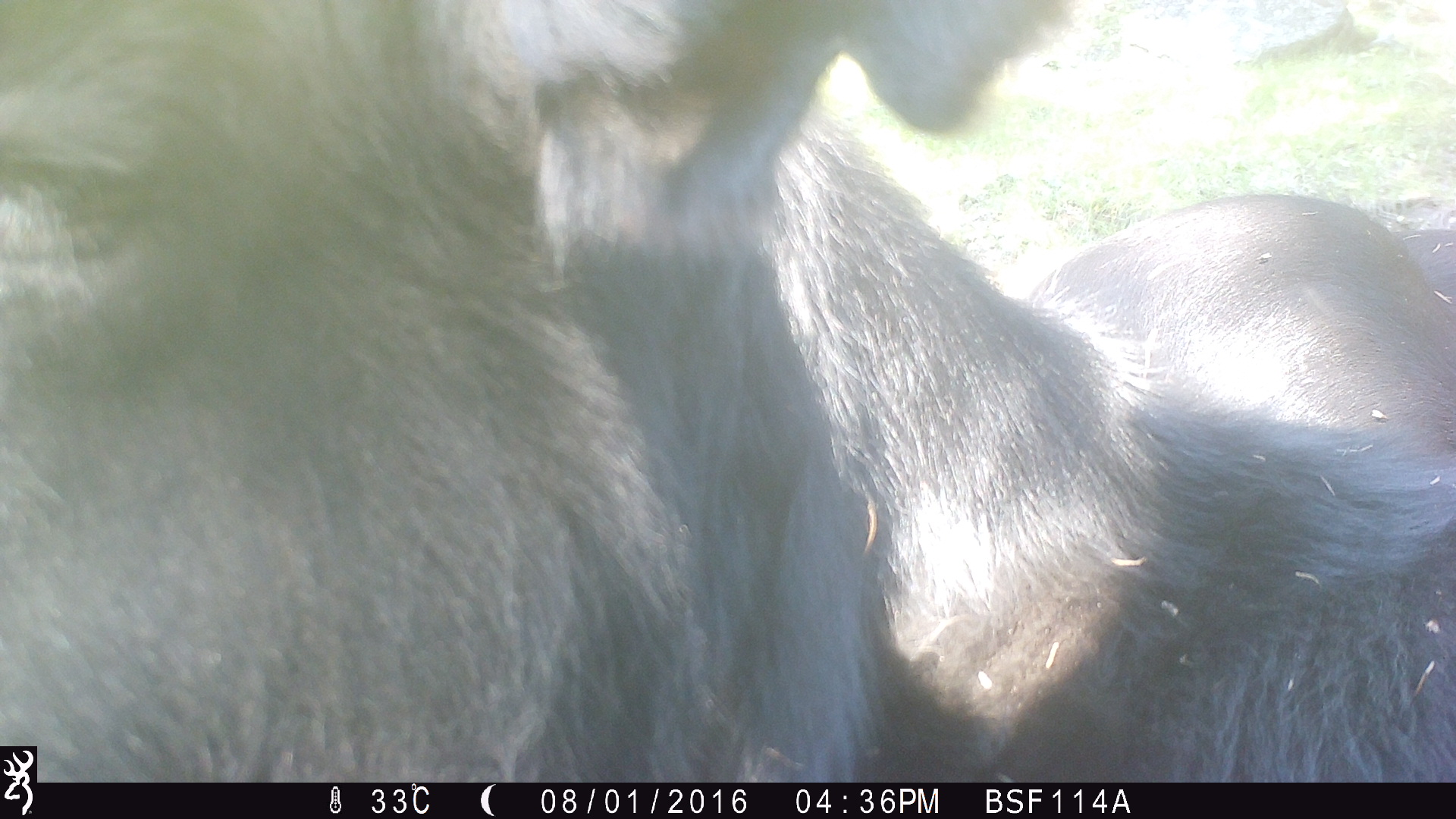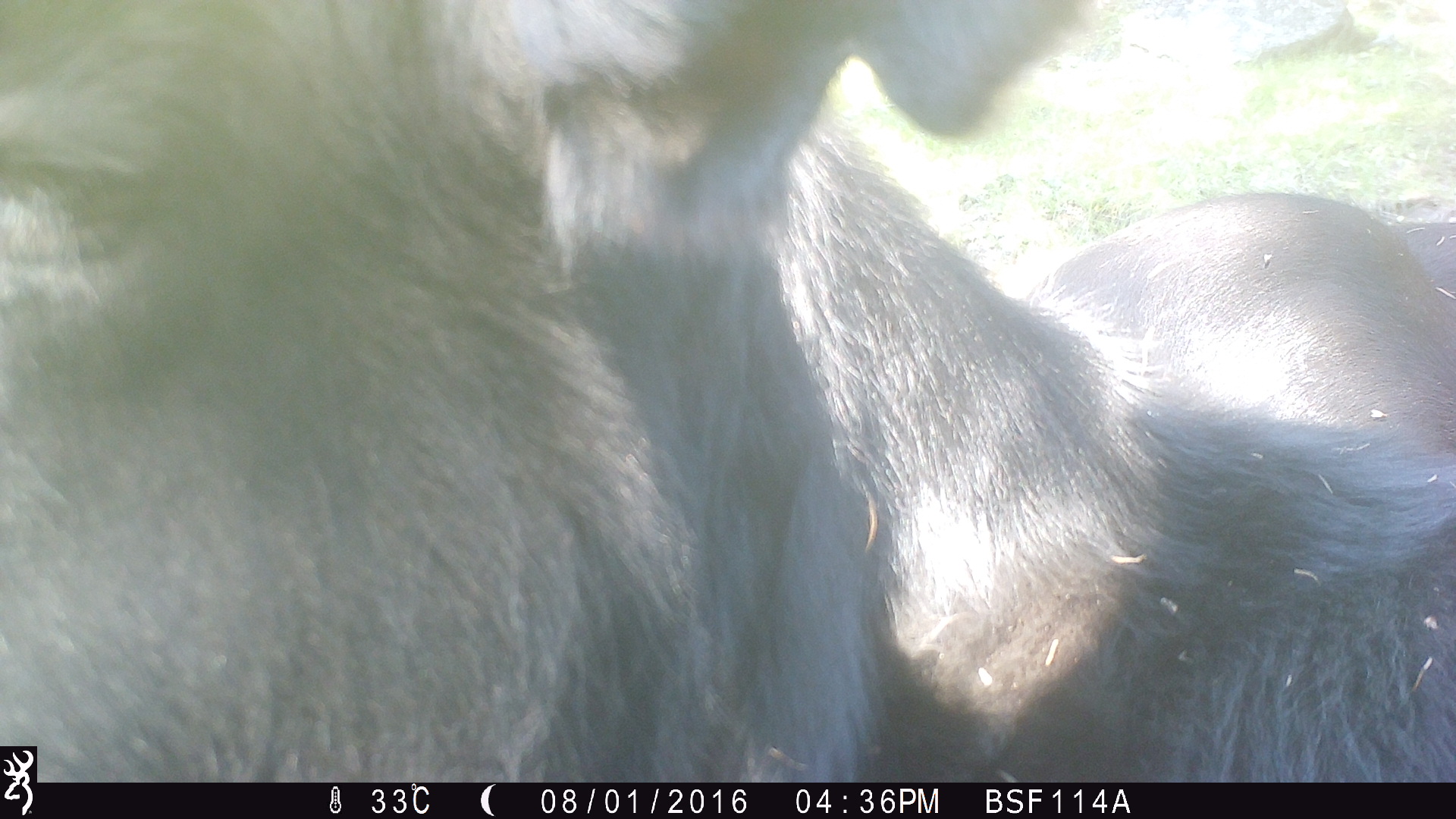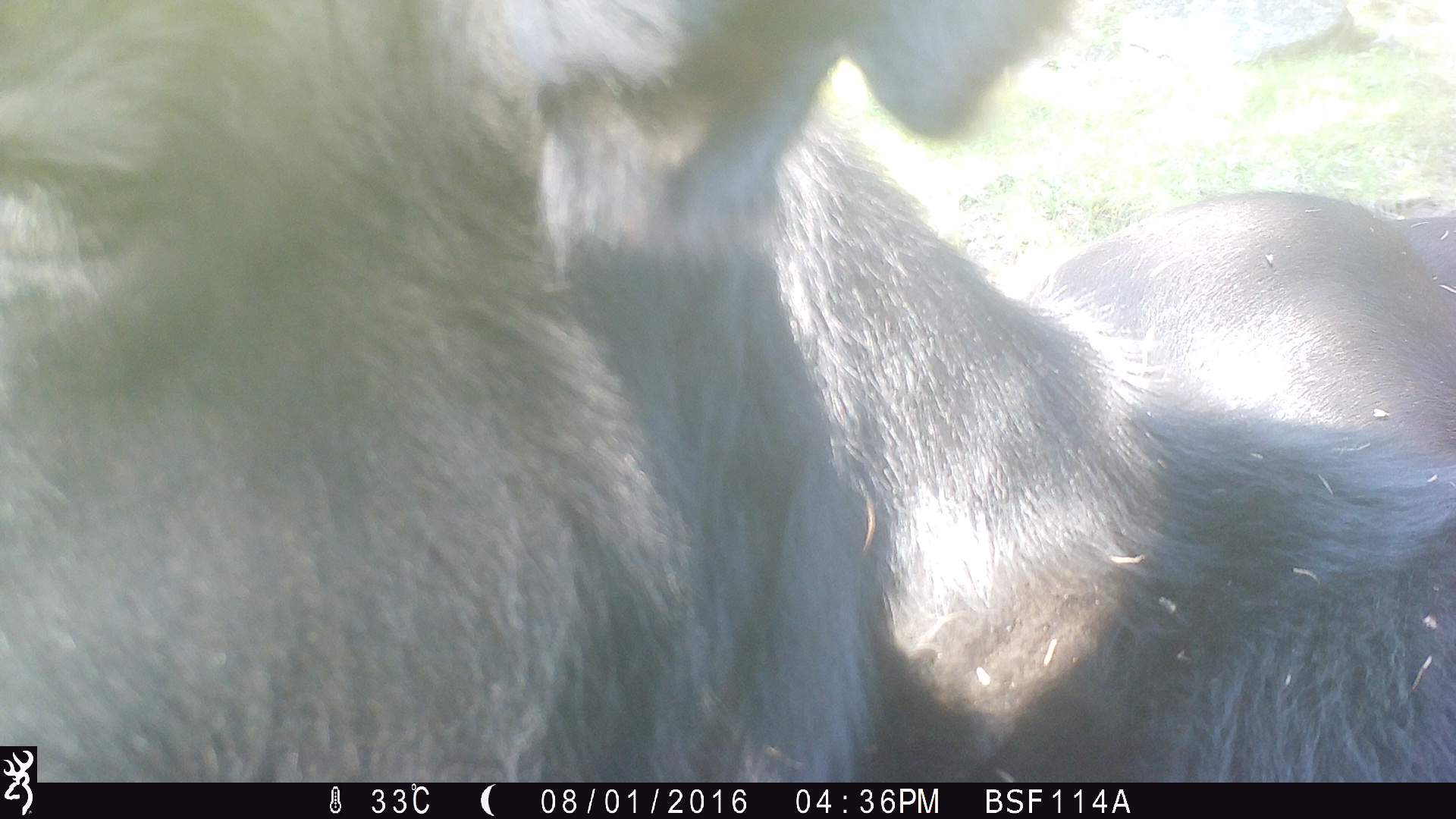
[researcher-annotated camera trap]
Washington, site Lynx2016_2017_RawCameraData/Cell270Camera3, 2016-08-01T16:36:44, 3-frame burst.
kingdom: Animalia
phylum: Chordata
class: Mammalia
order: Artiodactyla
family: Bovidae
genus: Bos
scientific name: Bos taurus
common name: domestic cattle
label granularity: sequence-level